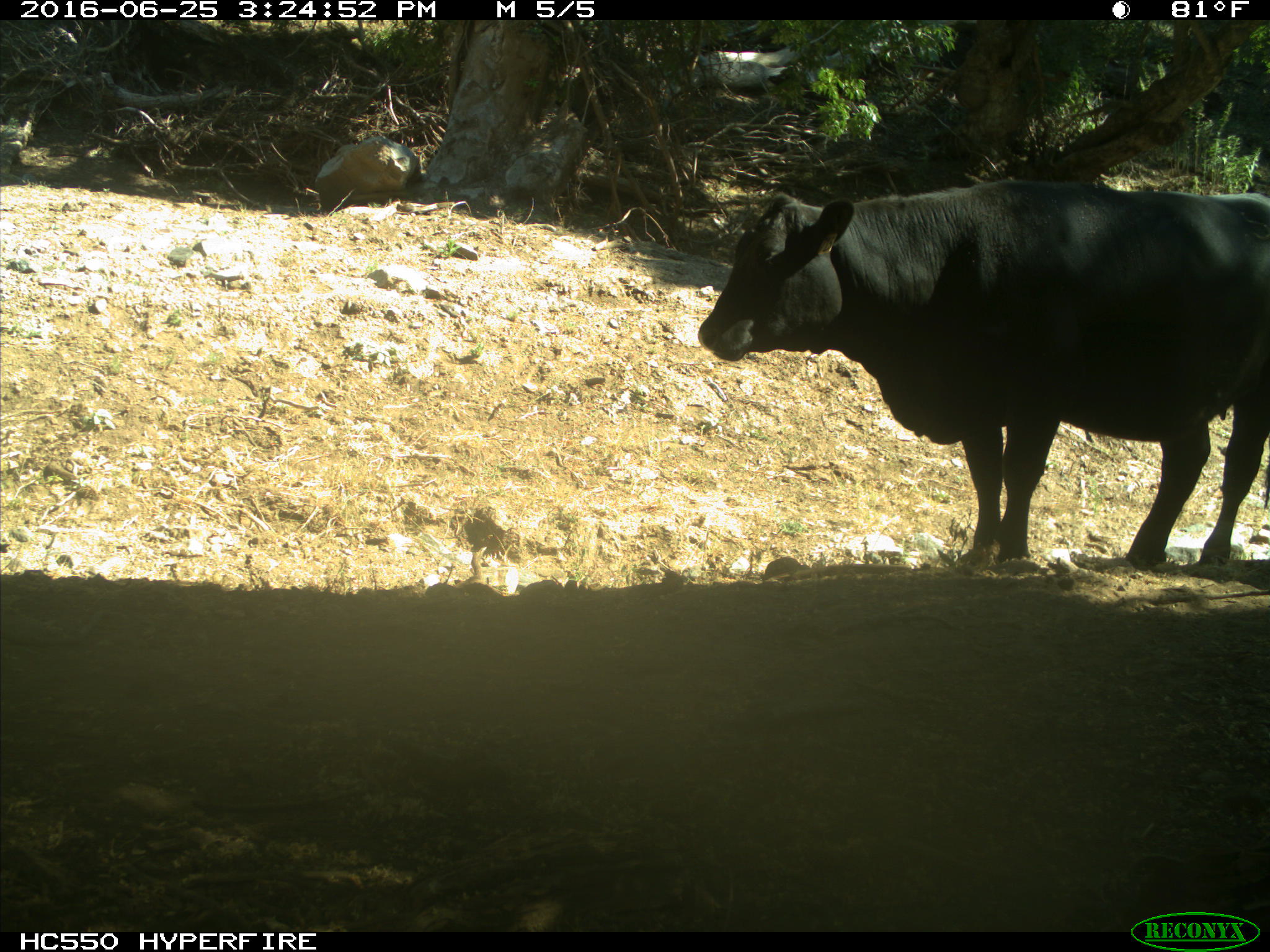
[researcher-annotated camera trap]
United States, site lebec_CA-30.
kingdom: Animalia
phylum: Chordata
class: Mammalia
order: Artiodactyla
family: Bovidae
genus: Bos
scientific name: Bos taurus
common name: domestic cow